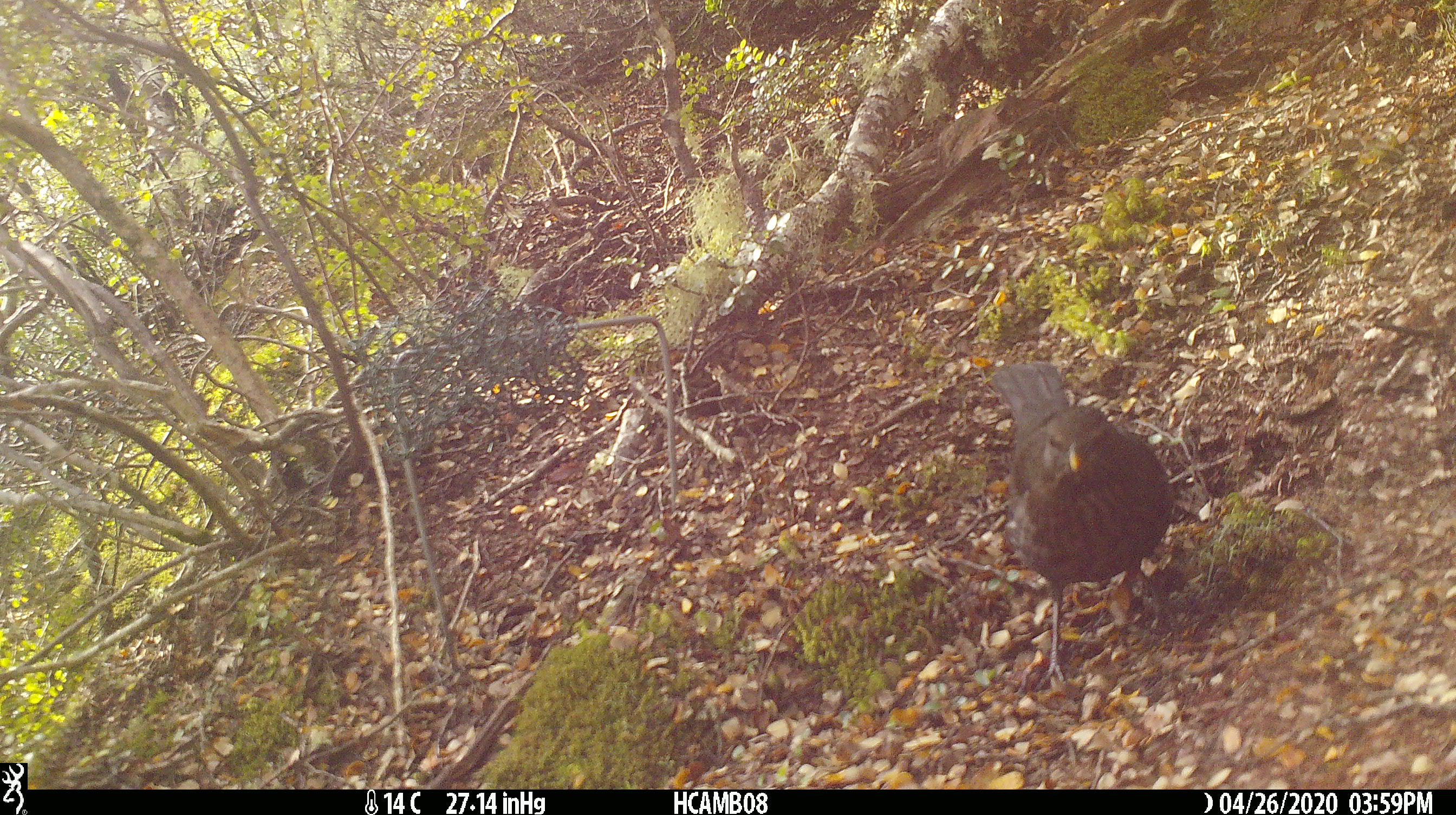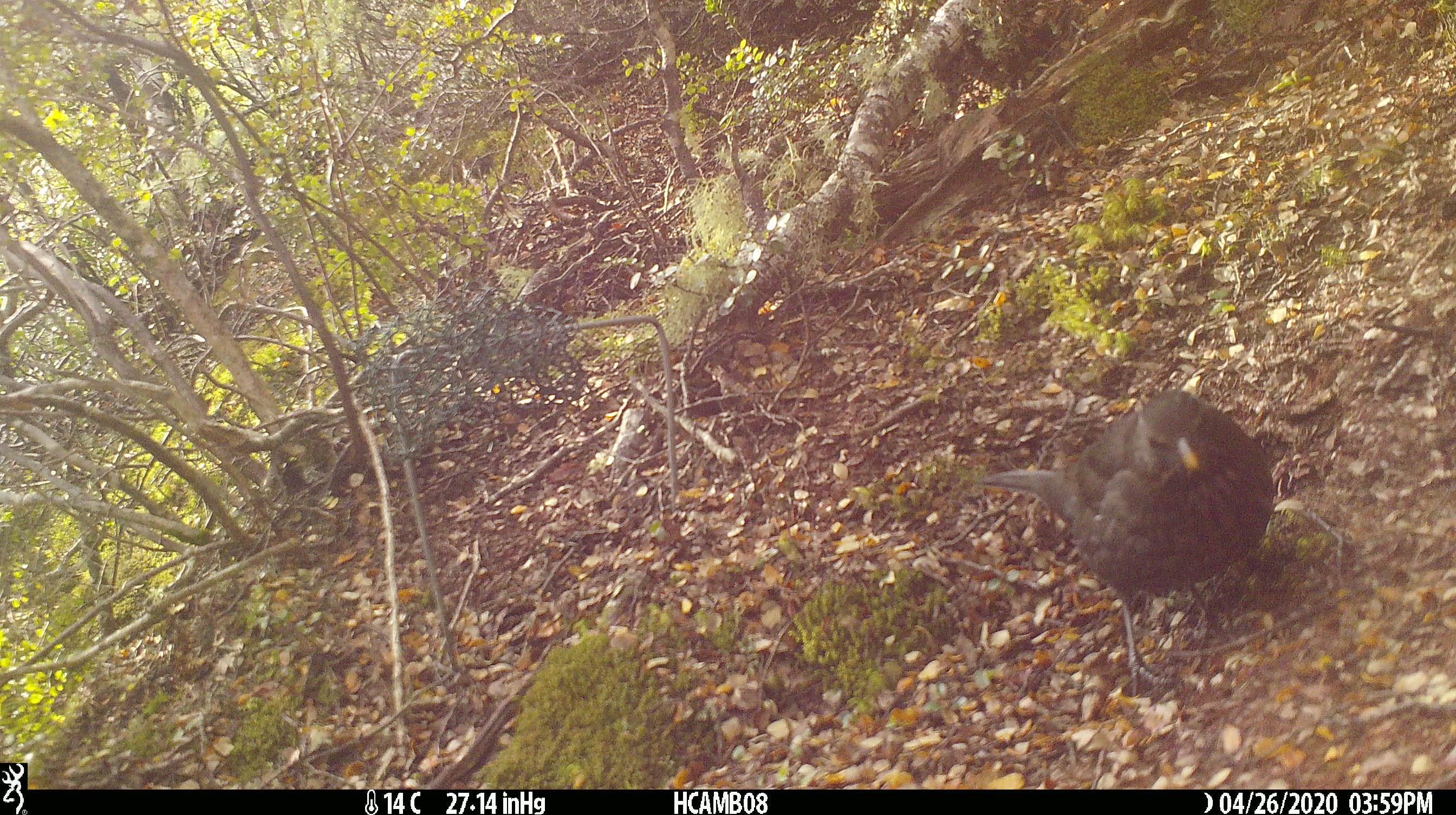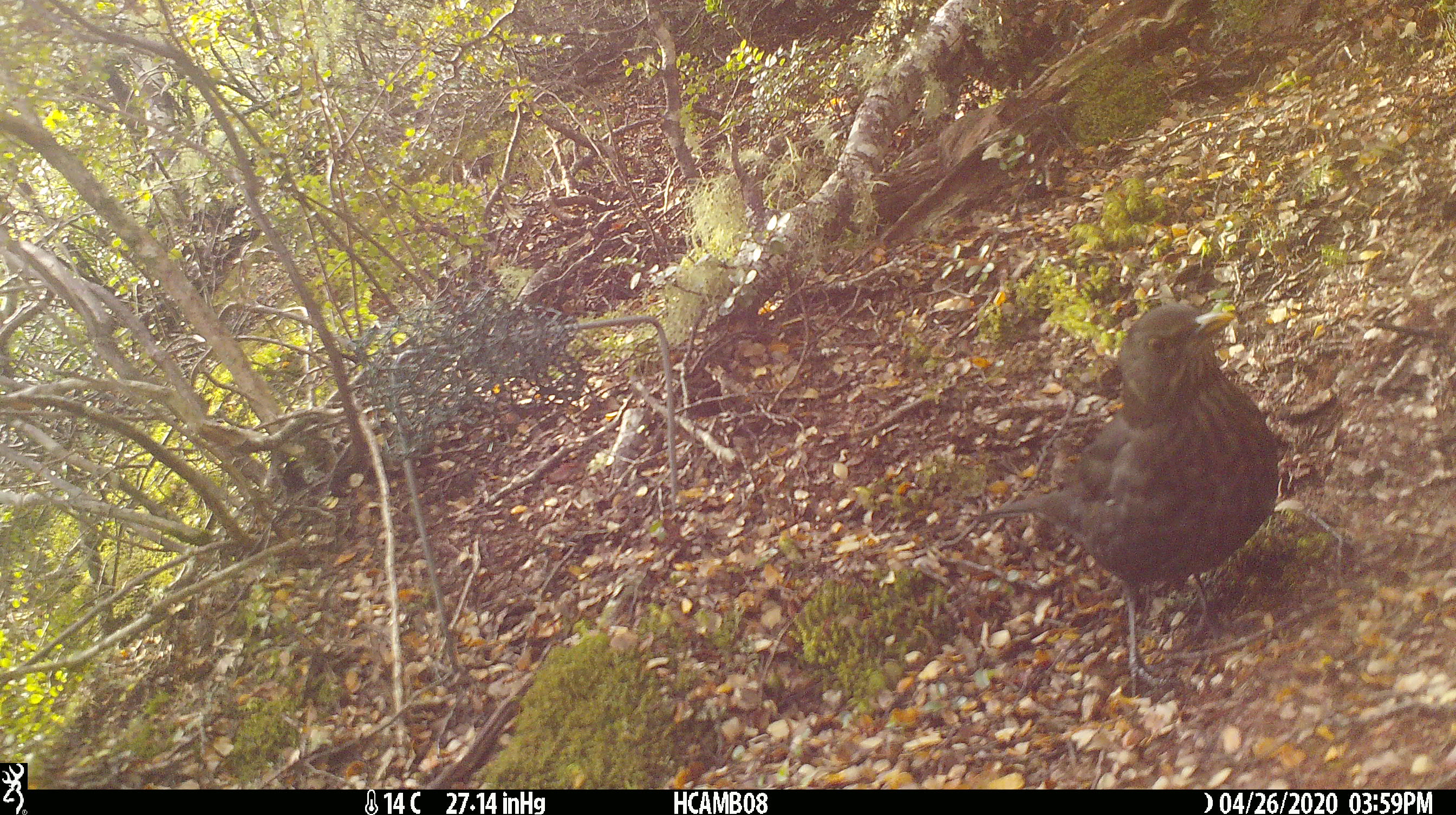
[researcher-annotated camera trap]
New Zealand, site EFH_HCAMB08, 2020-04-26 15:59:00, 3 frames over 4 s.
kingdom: Animalia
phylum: Chordata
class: Aves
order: Passeriformes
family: Turdidae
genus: Turdus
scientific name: Turdus merula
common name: eurasian blackbird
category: blackbird